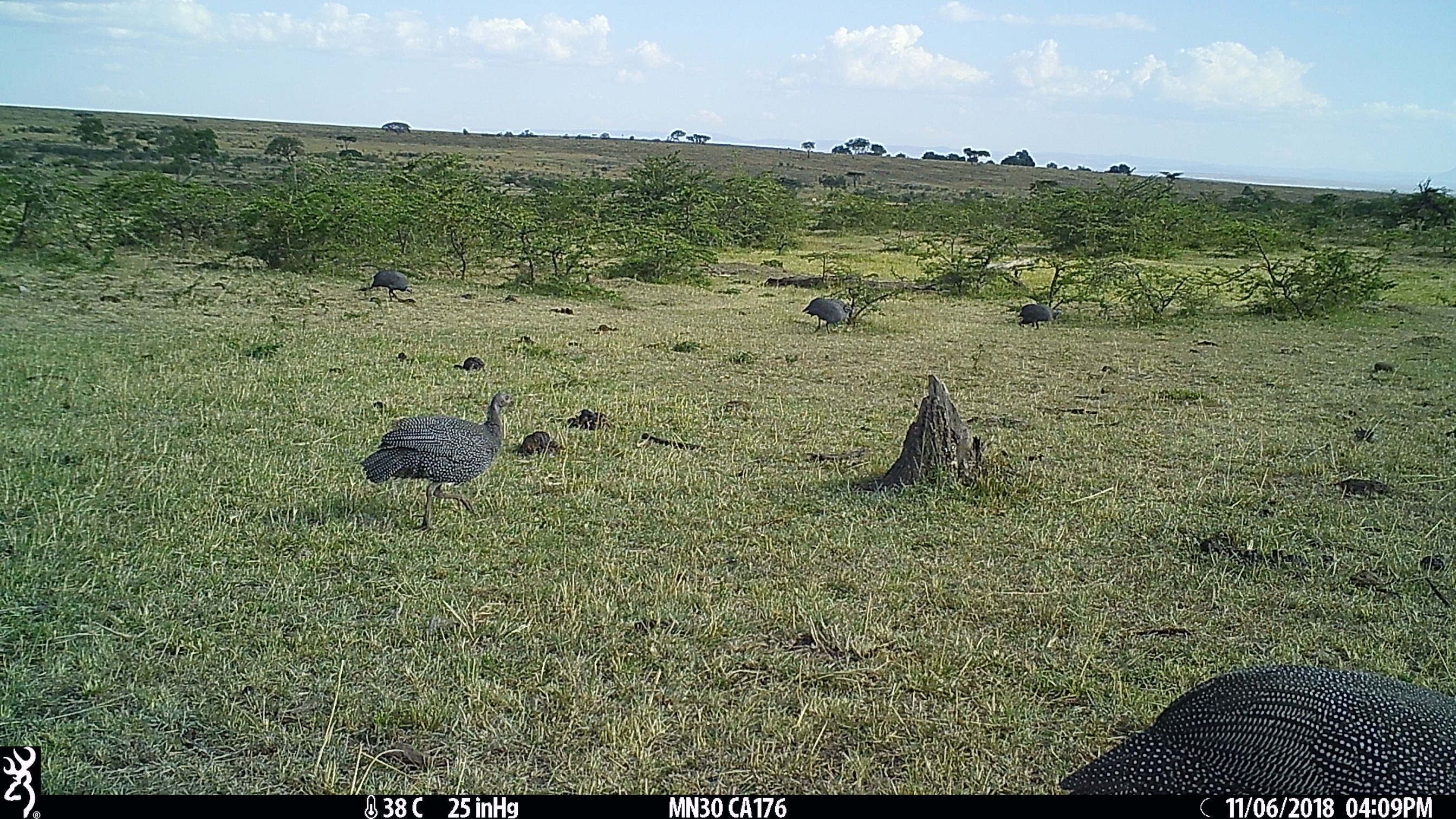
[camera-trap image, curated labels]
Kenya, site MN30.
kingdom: Animalia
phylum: Chordata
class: Aves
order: Galliformes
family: Numididae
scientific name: Numididae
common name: guineafowl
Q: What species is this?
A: Guineafowl (Numididae).